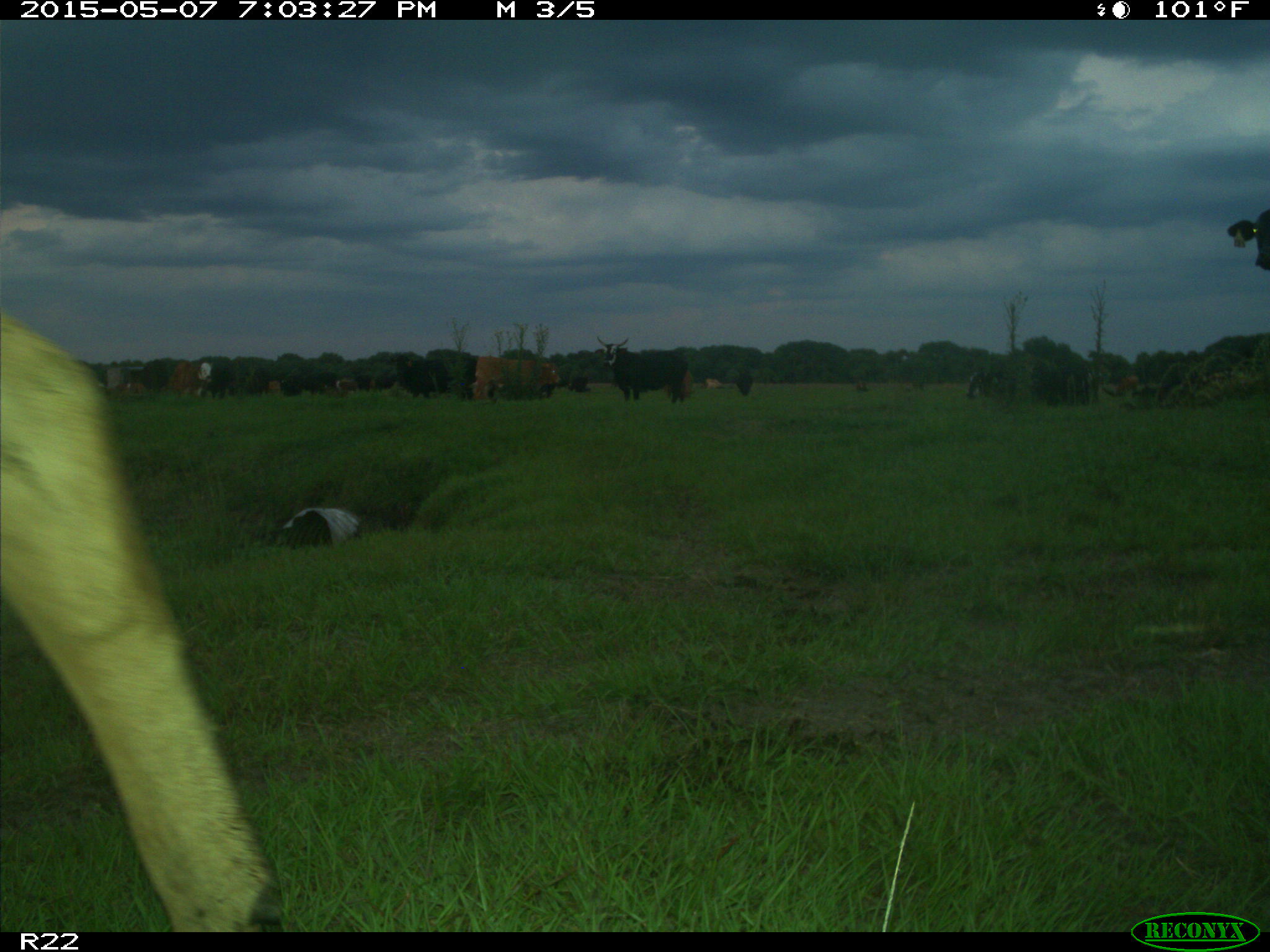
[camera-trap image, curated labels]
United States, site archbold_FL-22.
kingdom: Animalia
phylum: Chordata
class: Mammalia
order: Artiodactyla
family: Bovidae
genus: Bos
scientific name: Bos taurus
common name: domestic cow